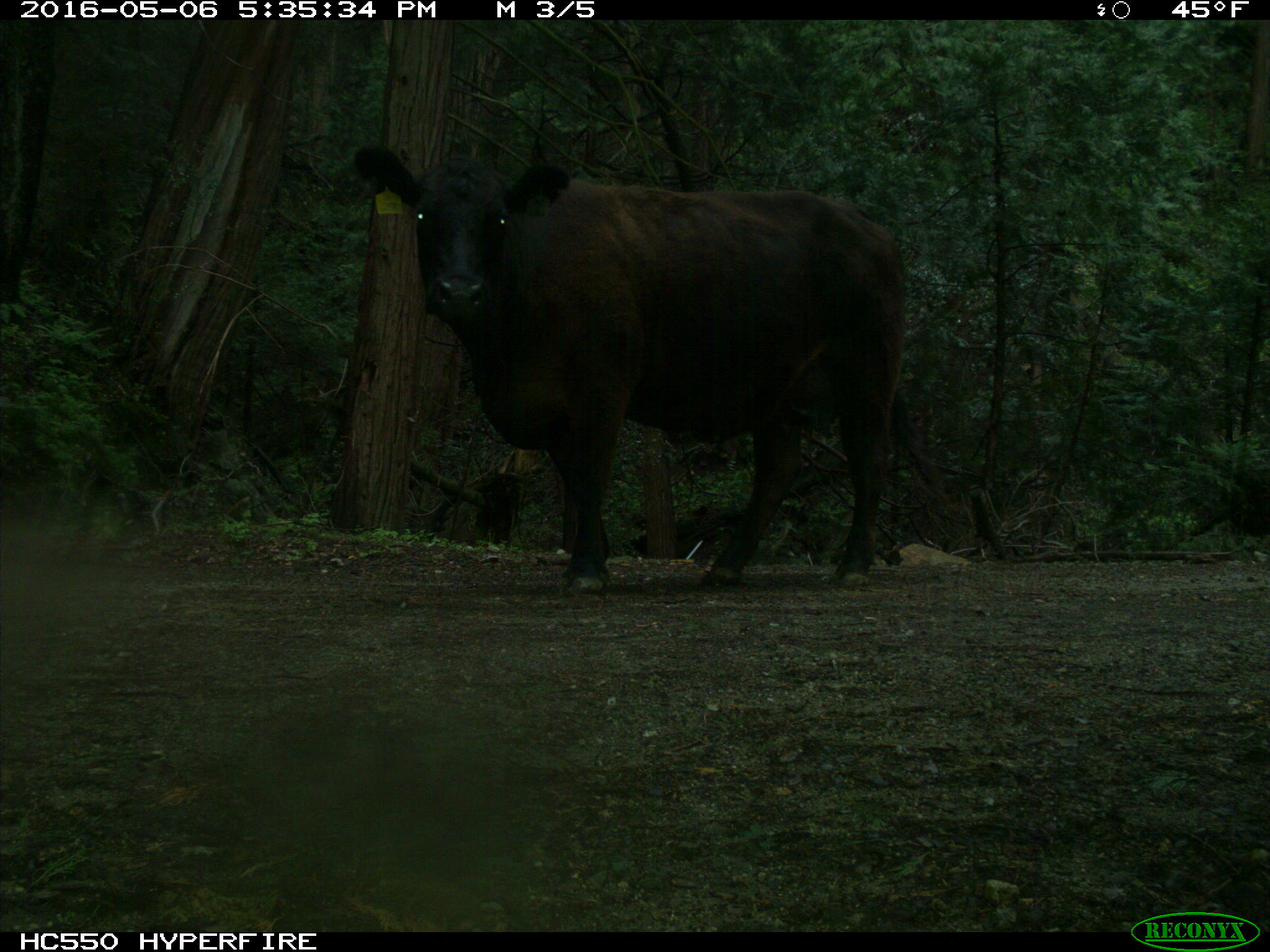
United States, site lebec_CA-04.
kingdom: Animalia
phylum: Chordata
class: Mammalia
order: Artiodactyla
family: Bovidae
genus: Bos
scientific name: Bos taurus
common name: domestic cow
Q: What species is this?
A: Bos taurus (domestic cow).